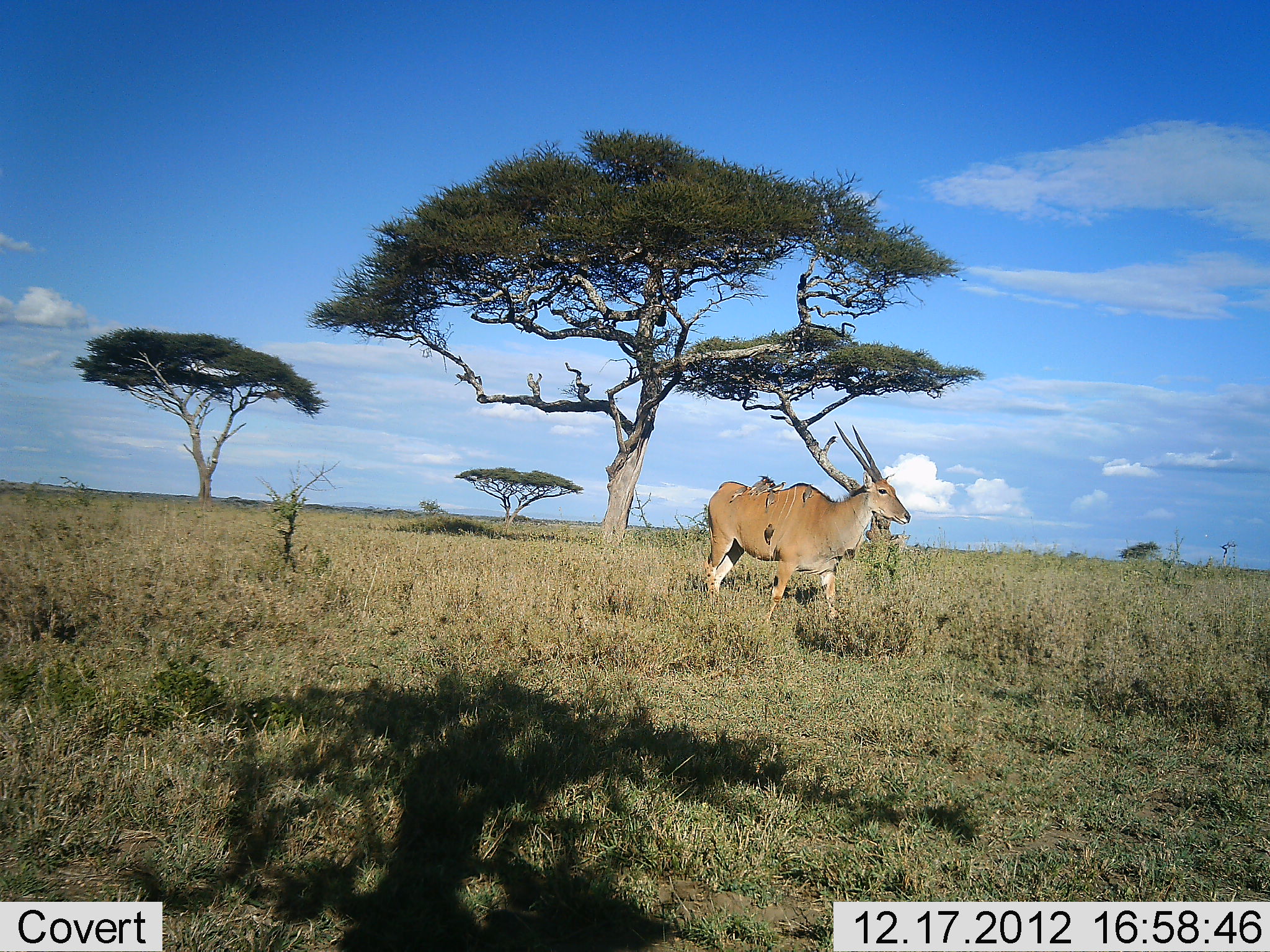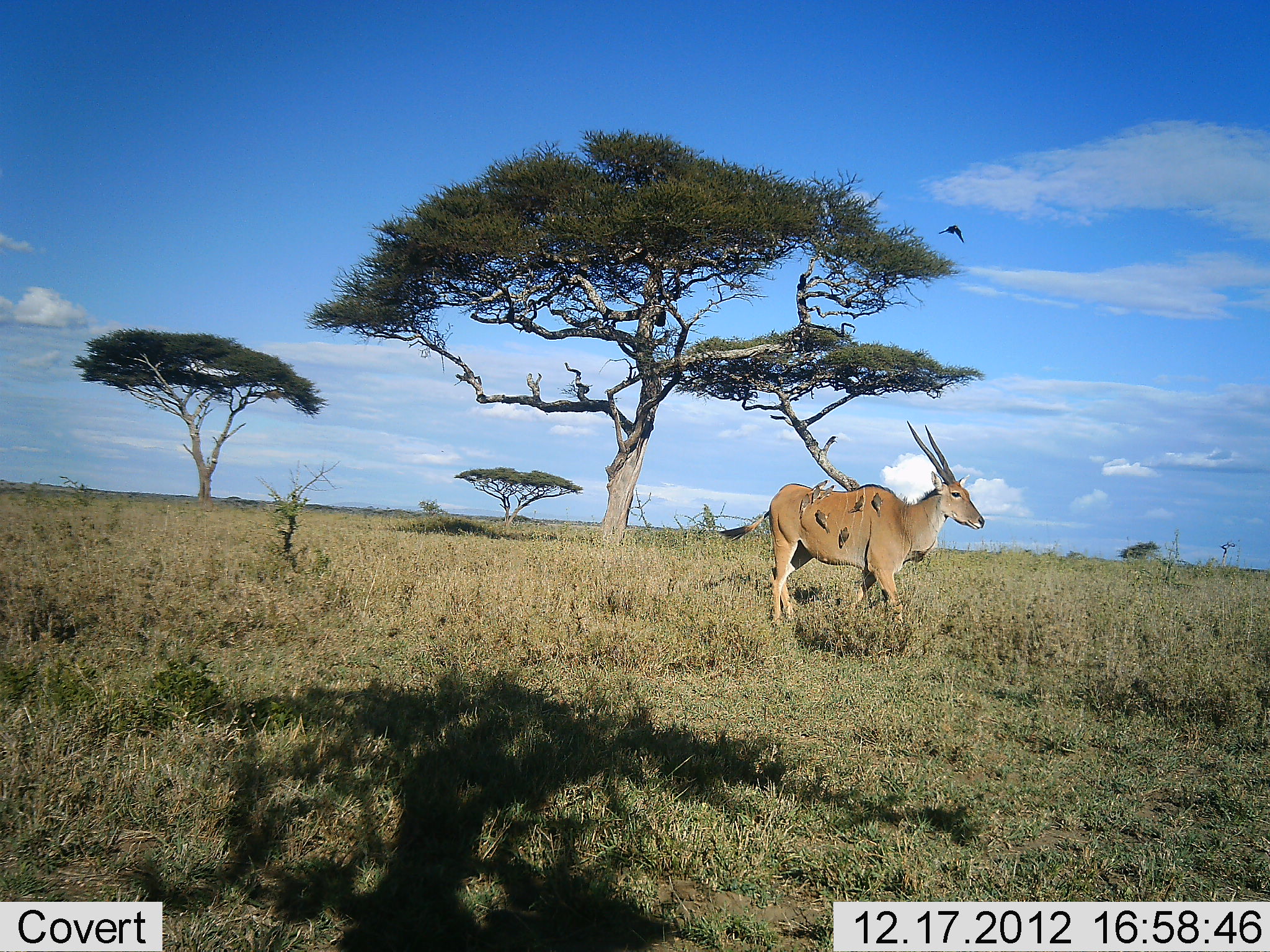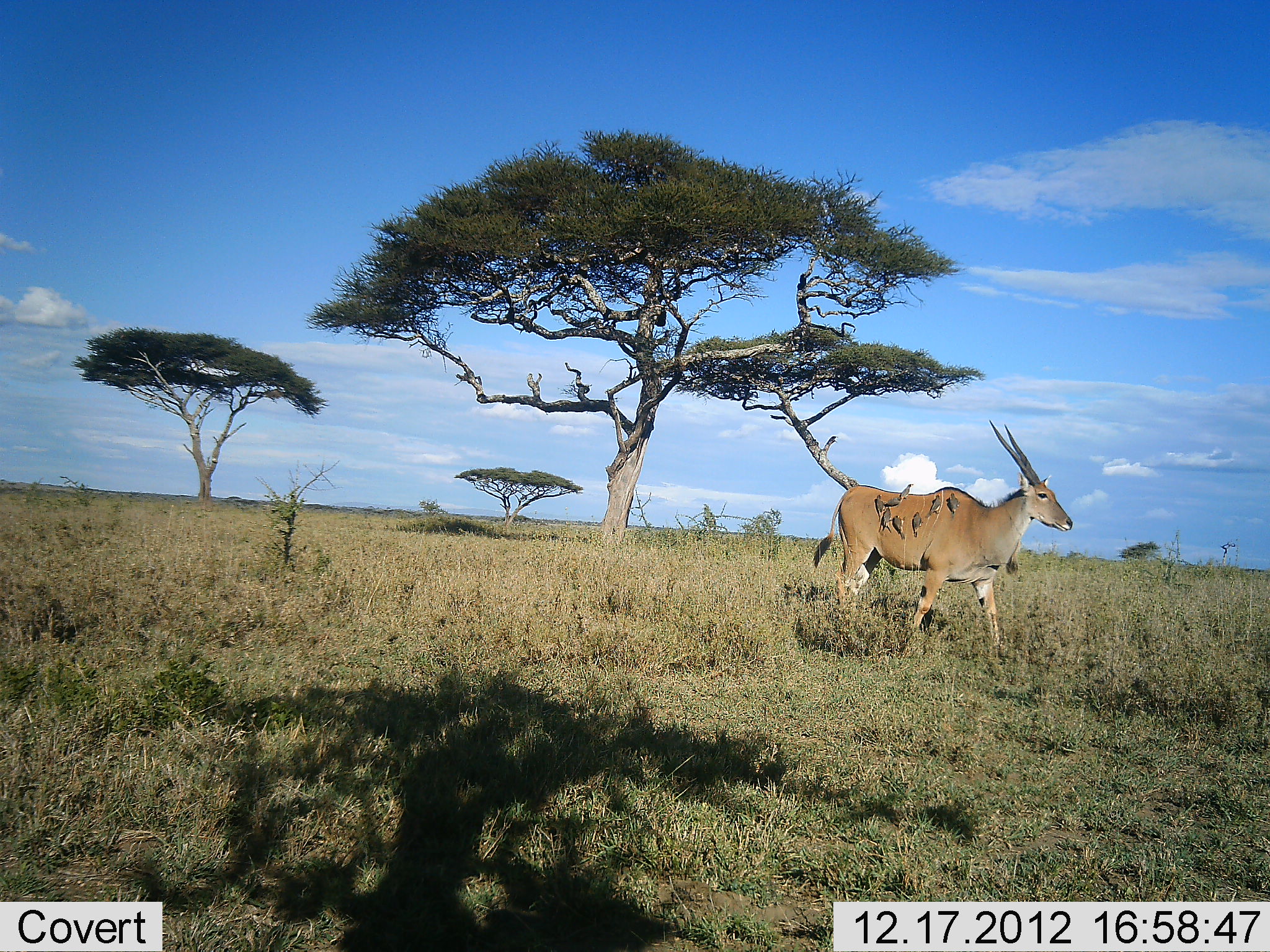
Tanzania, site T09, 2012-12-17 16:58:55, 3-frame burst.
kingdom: Animalia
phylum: Chordata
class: Mammalia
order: Artiodactyla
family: Bovidae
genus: Tragelaphus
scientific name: Tragelaphus oryx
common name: eland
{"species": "eland (Tragelaphus oryx)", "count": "1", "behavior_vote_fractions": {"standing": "15%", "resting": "0%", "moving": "85%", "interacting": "0%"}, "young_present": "0%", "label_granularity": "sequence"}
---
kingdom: Animalia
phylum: Chordata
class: Aves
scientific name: Aves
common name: bird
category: otherbird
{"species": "otherbird (bird) (Aves)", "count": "7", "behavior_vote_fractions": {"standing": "25%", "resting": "17%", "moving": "50%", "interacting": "25%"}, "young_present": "0%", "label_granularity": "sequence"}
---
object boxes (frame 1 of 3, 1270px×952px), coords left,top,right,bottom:
animal: 697,420,912,636; 704,471,911,621; 750,478,776,502; 754,481,786,500; 747,472,770,495; 749,480,775,498; 746,475,769,495; 729,484,748,505; 729,485,748,504; 764,489,779,513; 763,480,787,494; 799,483,814,505; 802,483,814,508; 763,523,775,546; 763,523,774,547; 766,489,776,508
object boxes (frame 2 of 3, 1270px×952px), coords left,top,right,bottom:
animal: 721,419,986,645; 718,420,985,629; 814,509,832,535; 816,485,836,505; 847,494,866,515; 797,492,811,519; 871,492,886,517; 847,495,865,514; 816,509,830,533; 837,526,851,549; 799,492,810,519; 838,526,850,549; 821,483,836,500; 873,492,883,517; 810,479,830,491; 811,484,822,505; 810,477,829,489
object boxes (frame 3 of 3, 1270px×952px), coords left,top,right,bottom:
animal: 810,418,1075,669; 812,419,1073,649; 896,484,914,507; 925,493,941,518; 892,514,906,540; 927,493,941,519; 879,505,892,532; 893,514,906,541; 910,511,923,537; 947,493,959,519; 949,493,961,518; 913,511,924,538; 876,493,886,521; 873,493,884,518; 883,505,892,533; 900,482,914,500; 886,494,899,511; 884,496,902,507